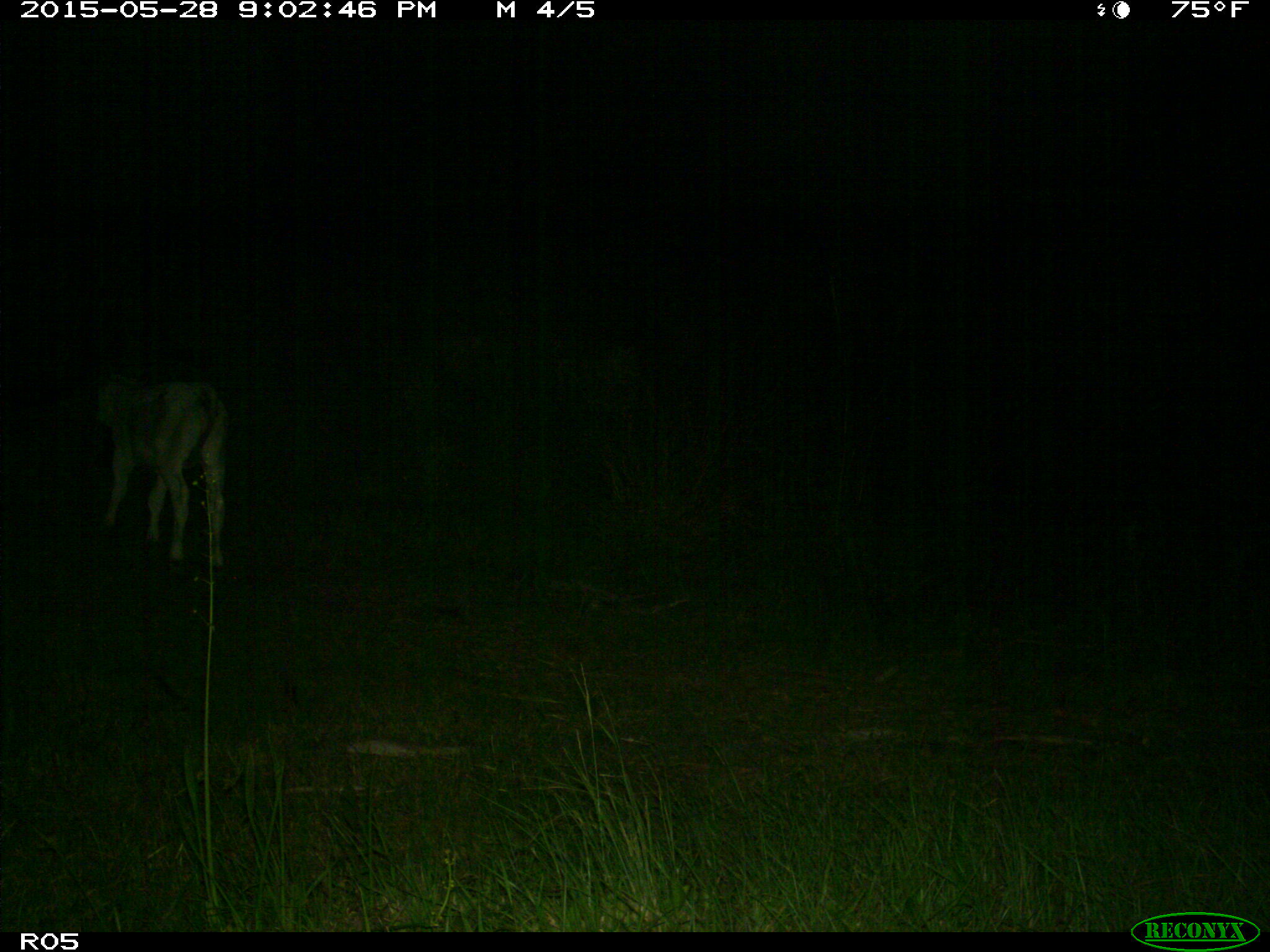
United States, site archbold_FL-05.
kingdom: Animalia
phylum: Chordata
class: Mammalia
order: Artiodactyla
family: Bovidae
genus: Bos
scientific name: Bos taurus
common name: domestic cow